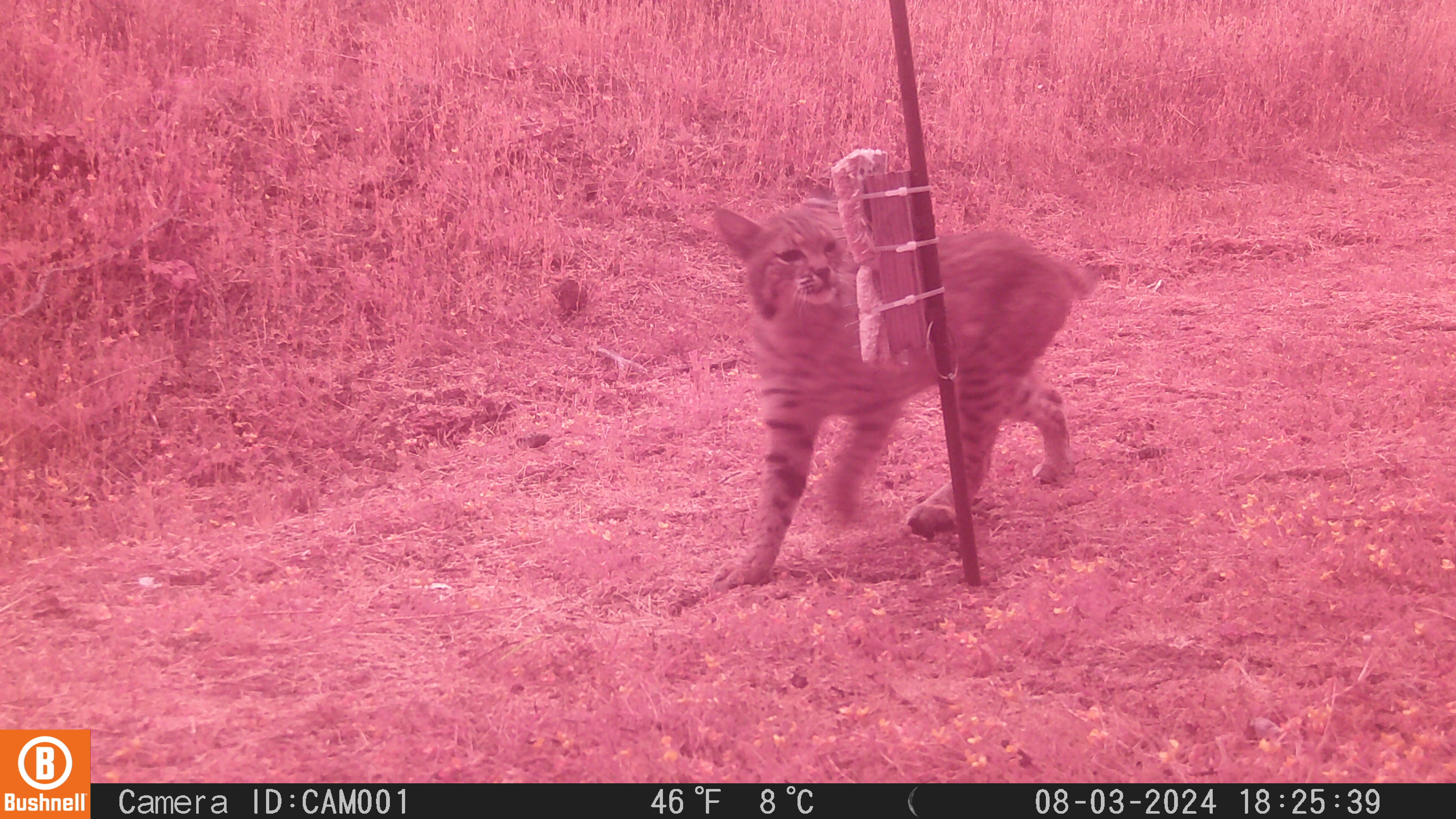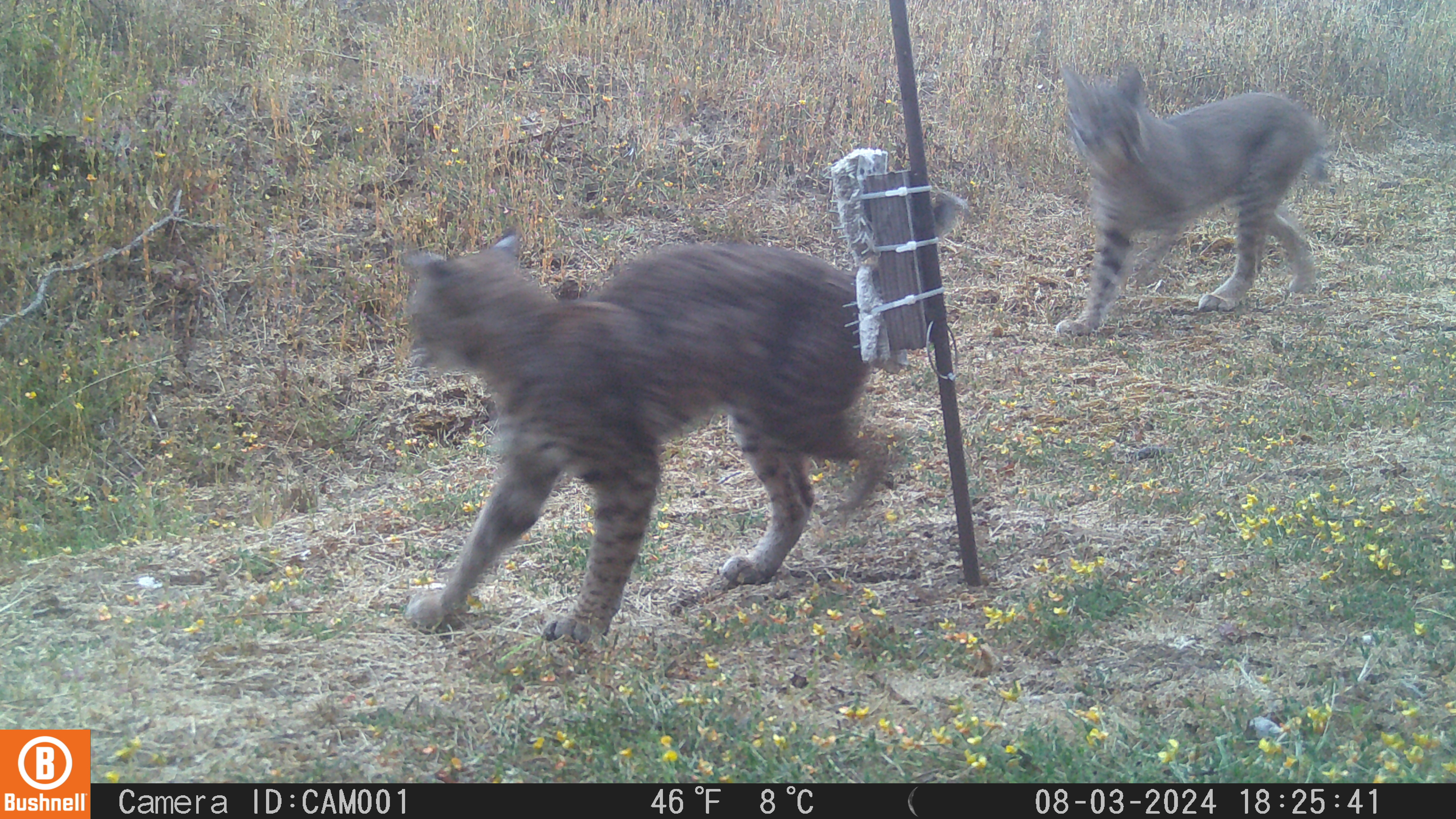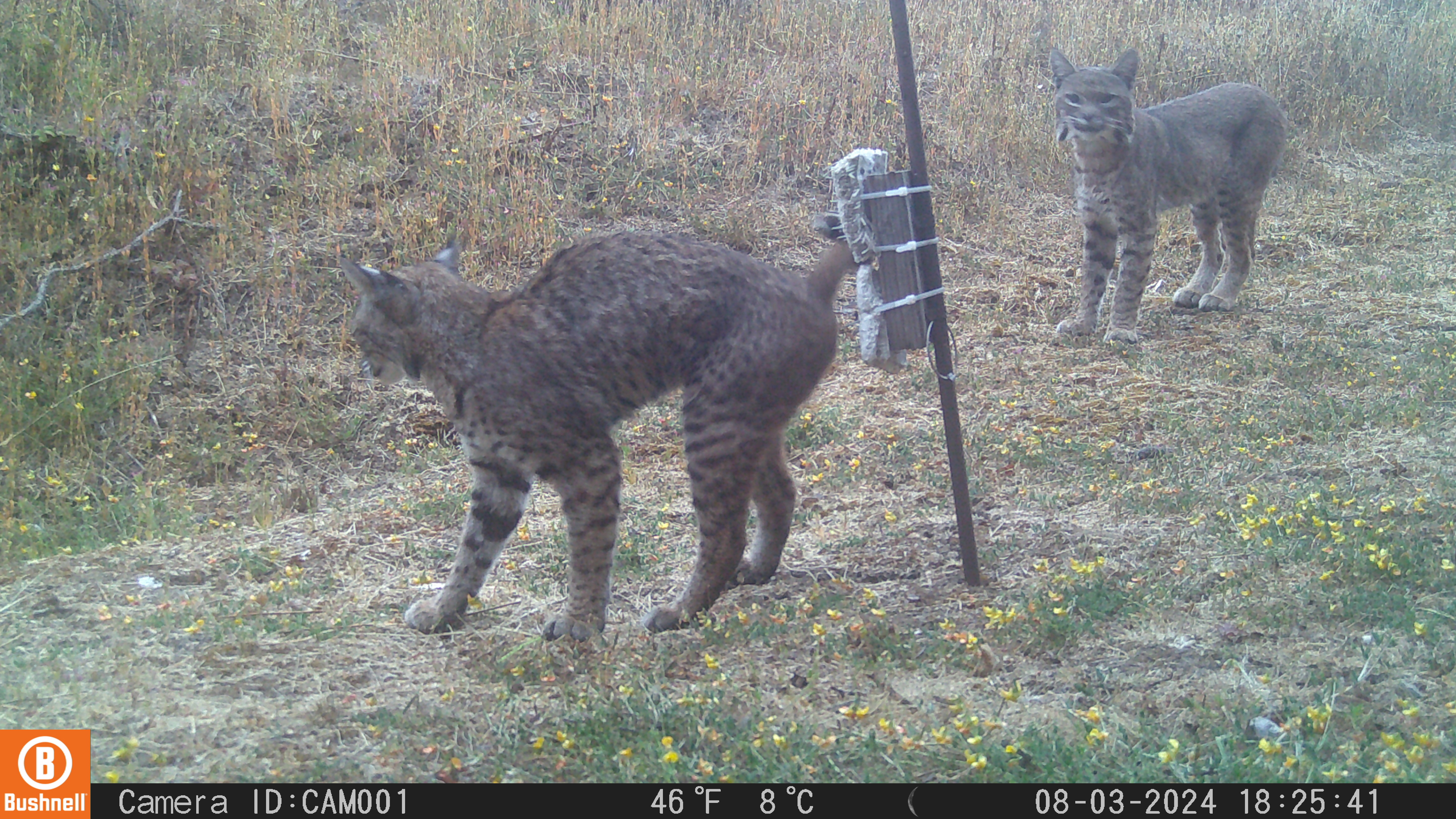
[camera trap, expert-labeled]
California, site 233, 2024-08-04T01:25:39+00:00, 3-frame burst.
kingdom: Animalia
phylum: Chordata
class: Mammalia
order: Carnivora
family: Felidae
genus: Lynx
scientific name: Lynx rufus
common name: bobcat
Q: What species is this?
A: Bobcat (Lynx rufus).